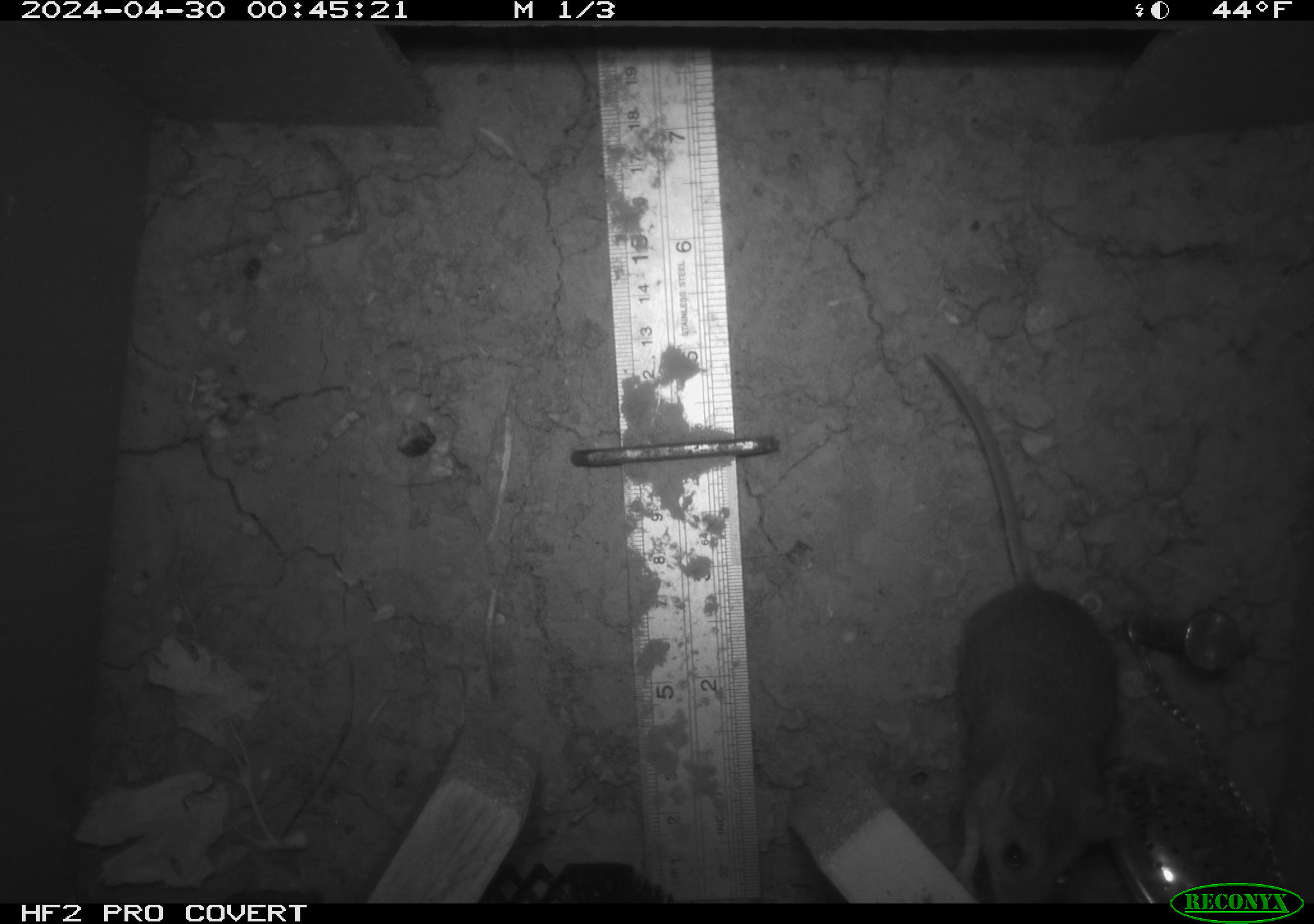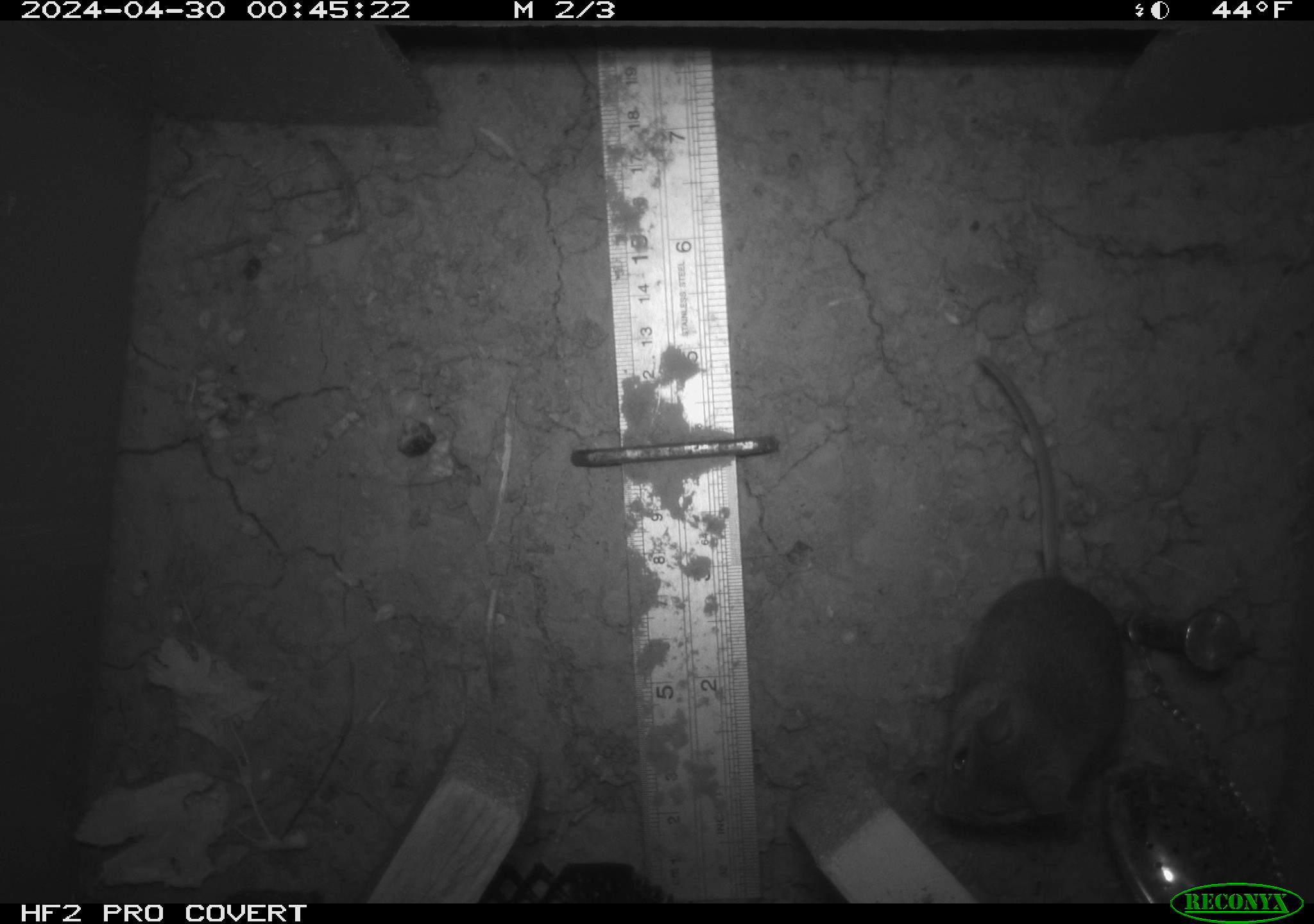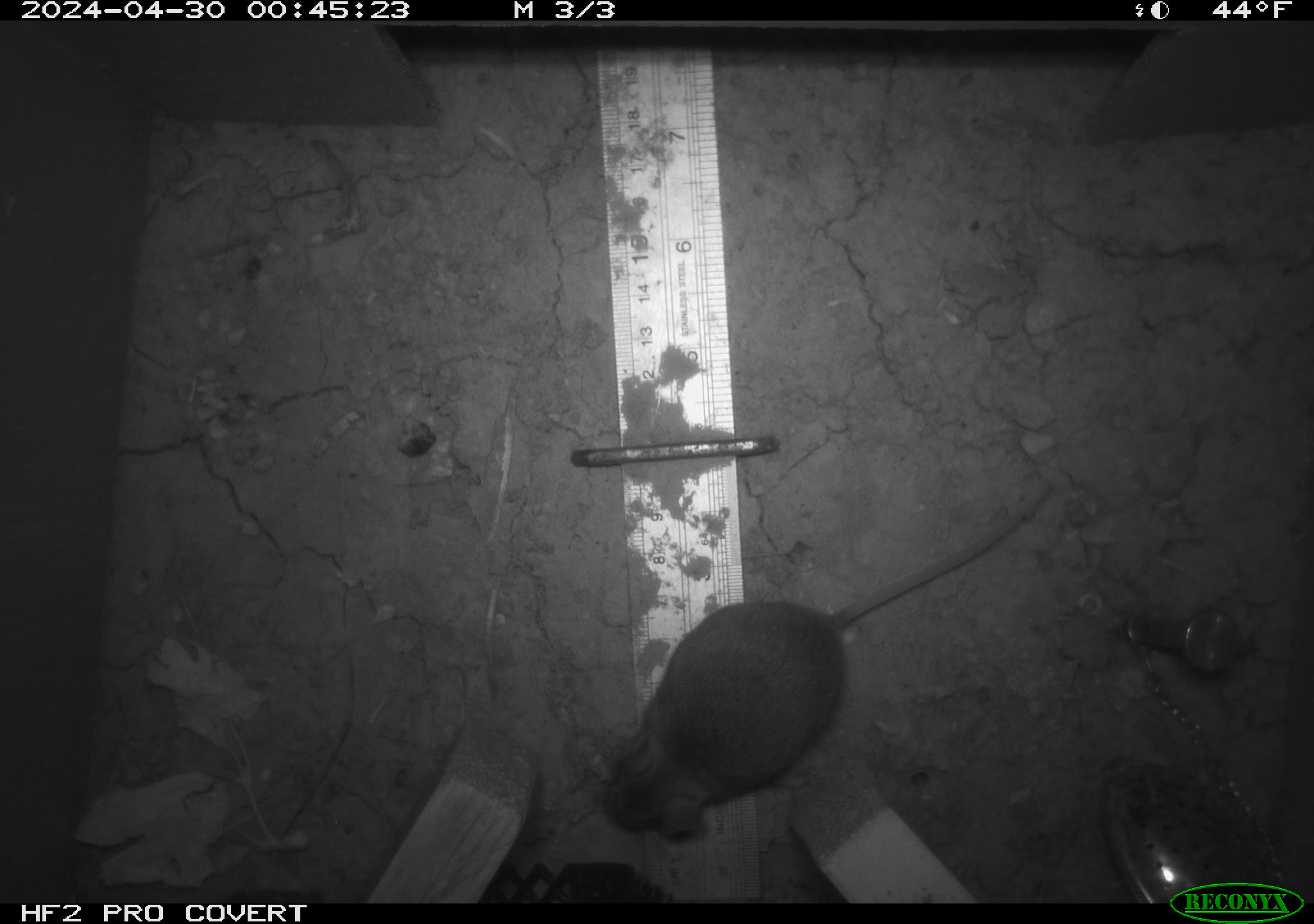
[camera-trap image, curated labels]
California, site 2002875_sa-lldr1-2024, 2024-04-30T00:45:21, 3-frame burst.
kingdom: Animalia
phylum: Chordata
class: Mammalia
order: Rodentia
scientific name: Rodentia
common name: mouse species